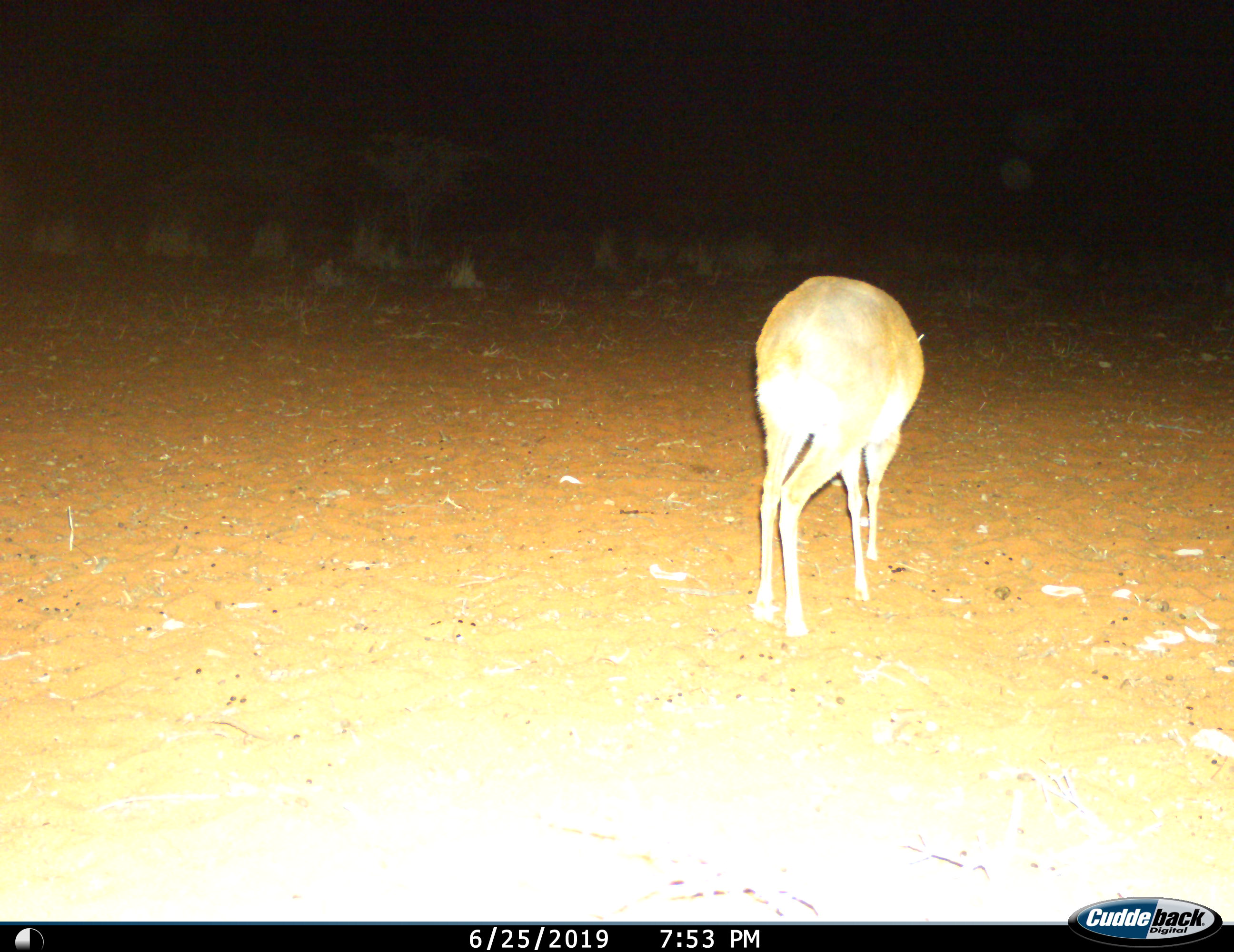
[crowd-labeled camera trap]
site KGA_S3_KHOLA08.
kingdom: Animalia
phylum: Chordata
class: Mammalia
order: Artiodactyla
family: Bovidae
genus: Raphicerus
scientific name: Raphicerus campestris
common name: steenbok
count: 1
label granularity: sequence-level